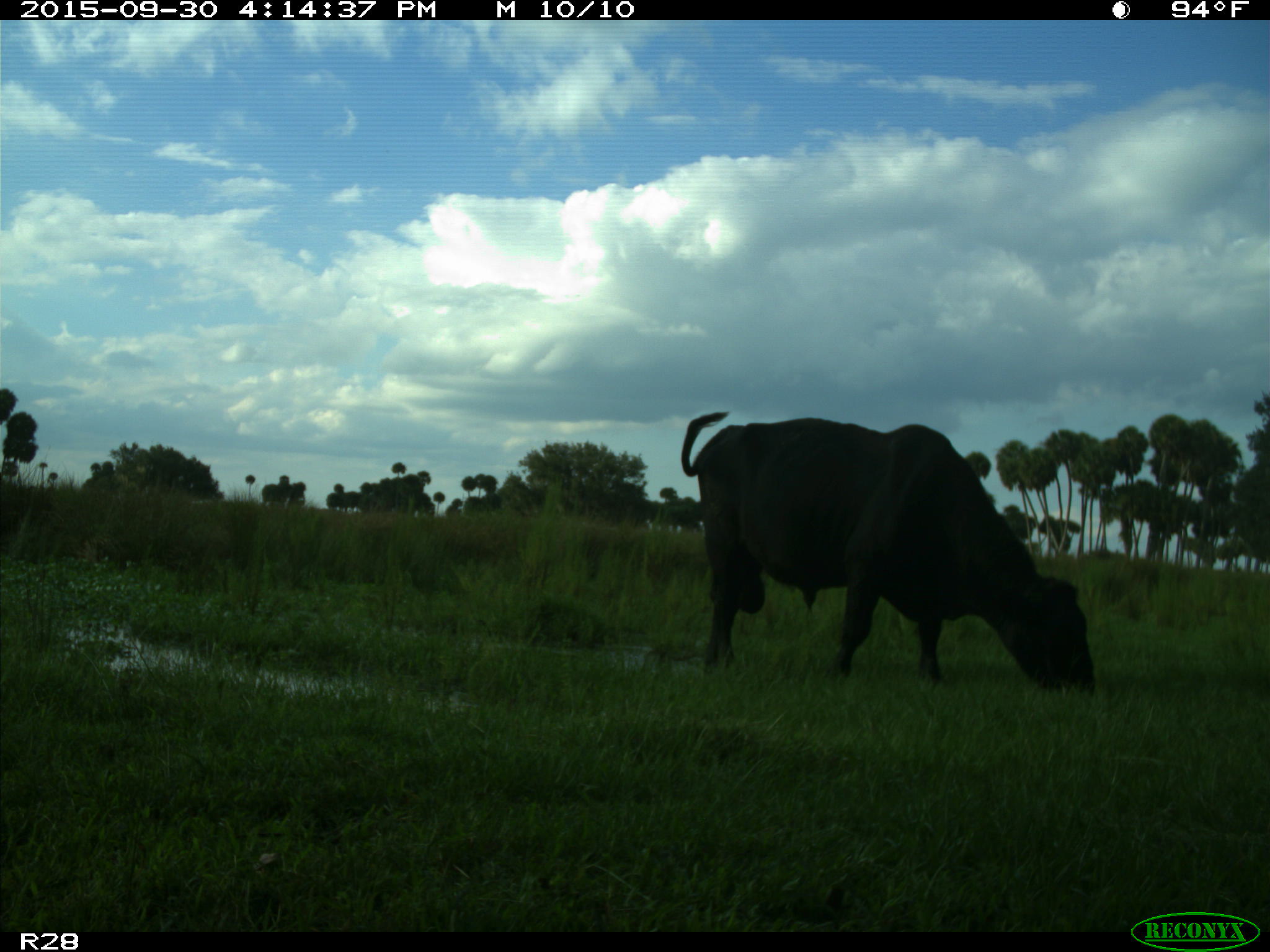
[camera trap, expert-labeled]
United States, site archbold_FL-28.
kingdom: Animalia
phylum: Chordata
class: Mammalia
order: Artiodactyla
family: Bovidae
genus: Bos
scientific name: Bos taurus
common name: domestic cow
Bos taurus (domestic cow).